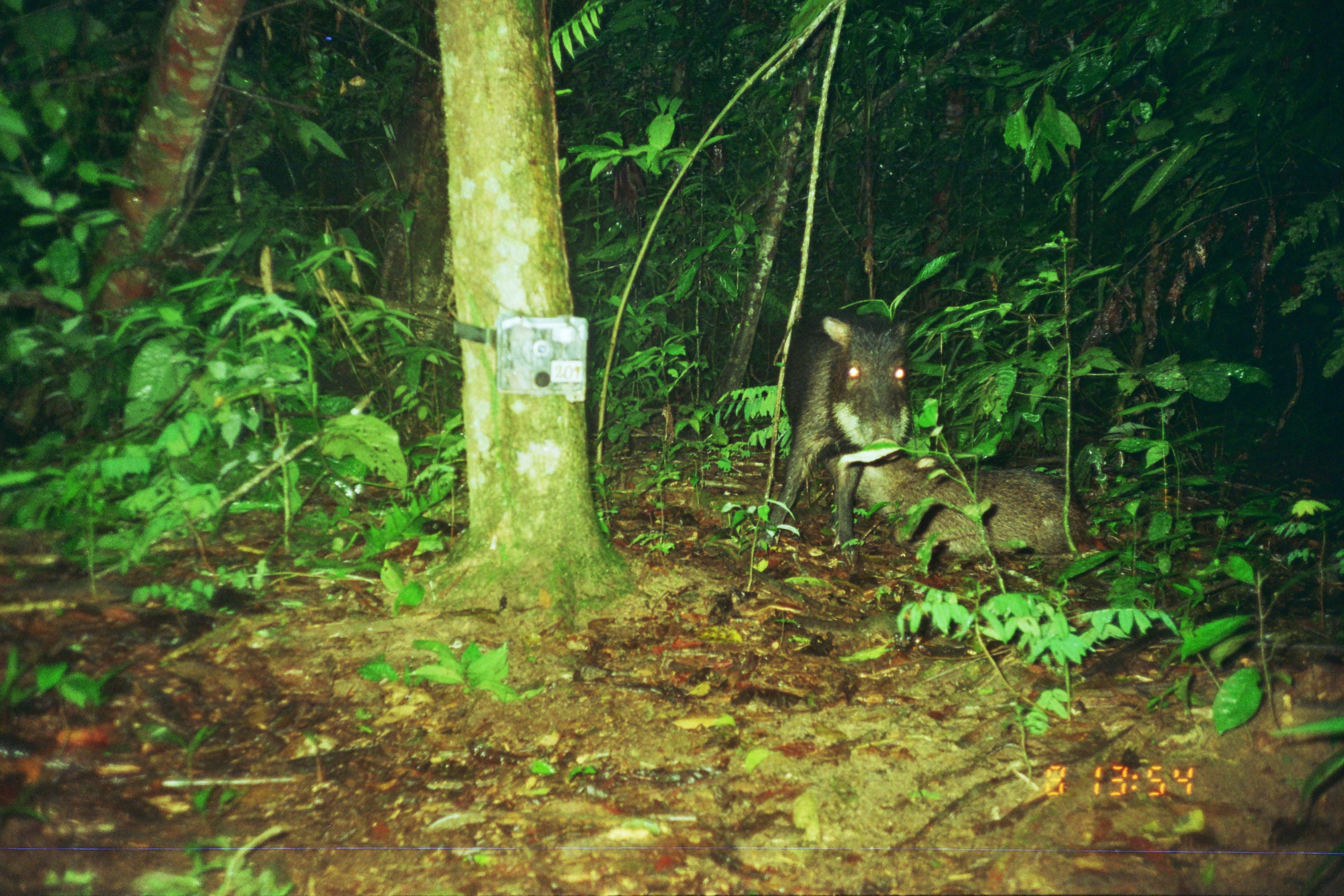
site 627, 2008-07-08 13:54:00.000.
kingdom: Animalia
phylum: Chordata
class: Mammalia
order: Artiodactyla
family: Tayassuidae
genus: Tayassu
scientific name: Tayassu pecari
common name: white-lipped peccary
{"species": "Tayassu pecari (white-lipped peccary)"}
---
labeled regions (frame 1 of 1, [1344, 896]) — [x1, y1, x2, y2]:
tayassu pecari: [749, 305, 914, 575]; [812, 445, 1093, 572]